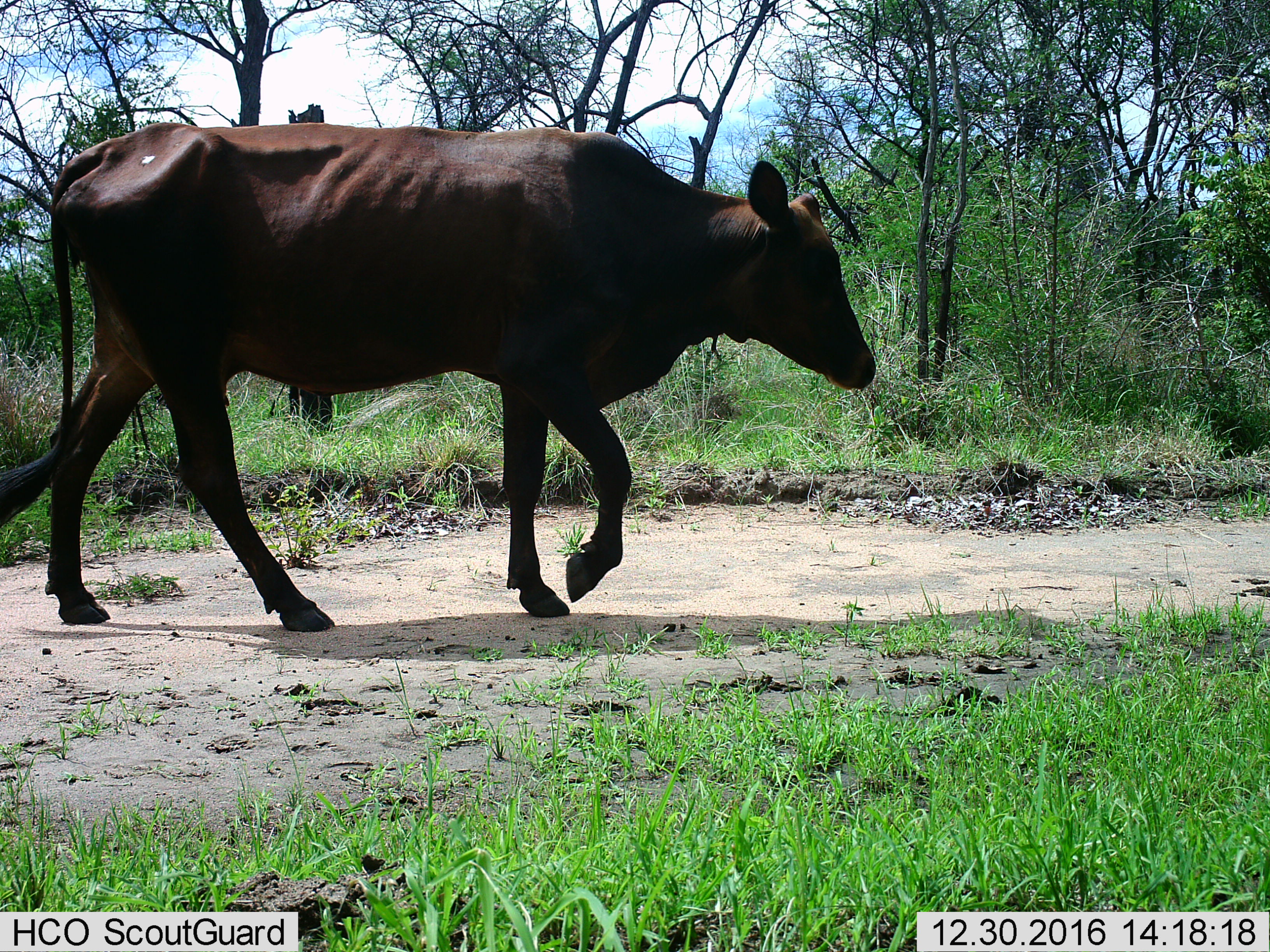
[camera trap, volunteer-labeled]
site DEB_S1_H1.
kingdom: Animalia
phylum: Chordata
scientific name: Vertebrata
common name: domestic animal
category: domesticanimal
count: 1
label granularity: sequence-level